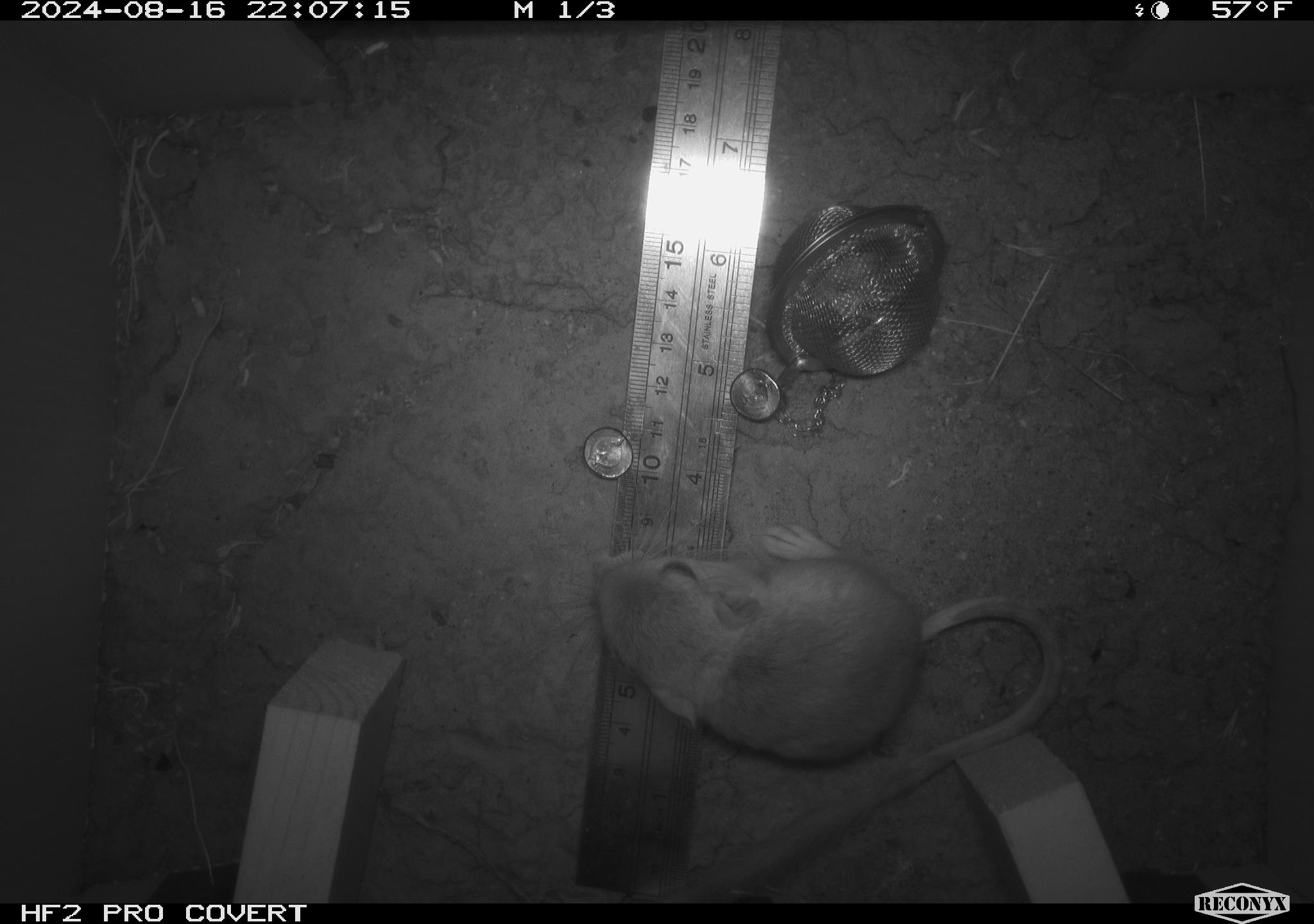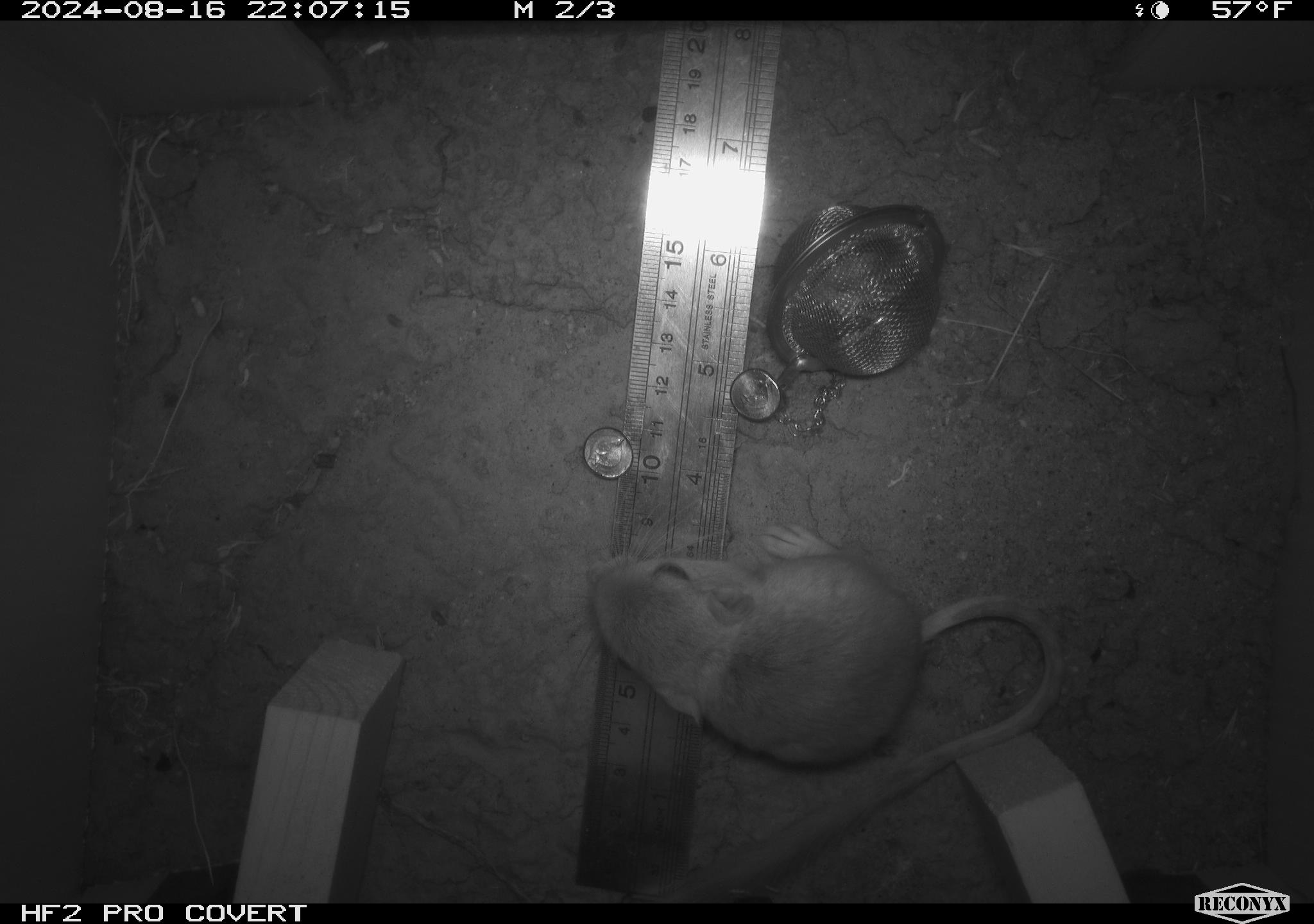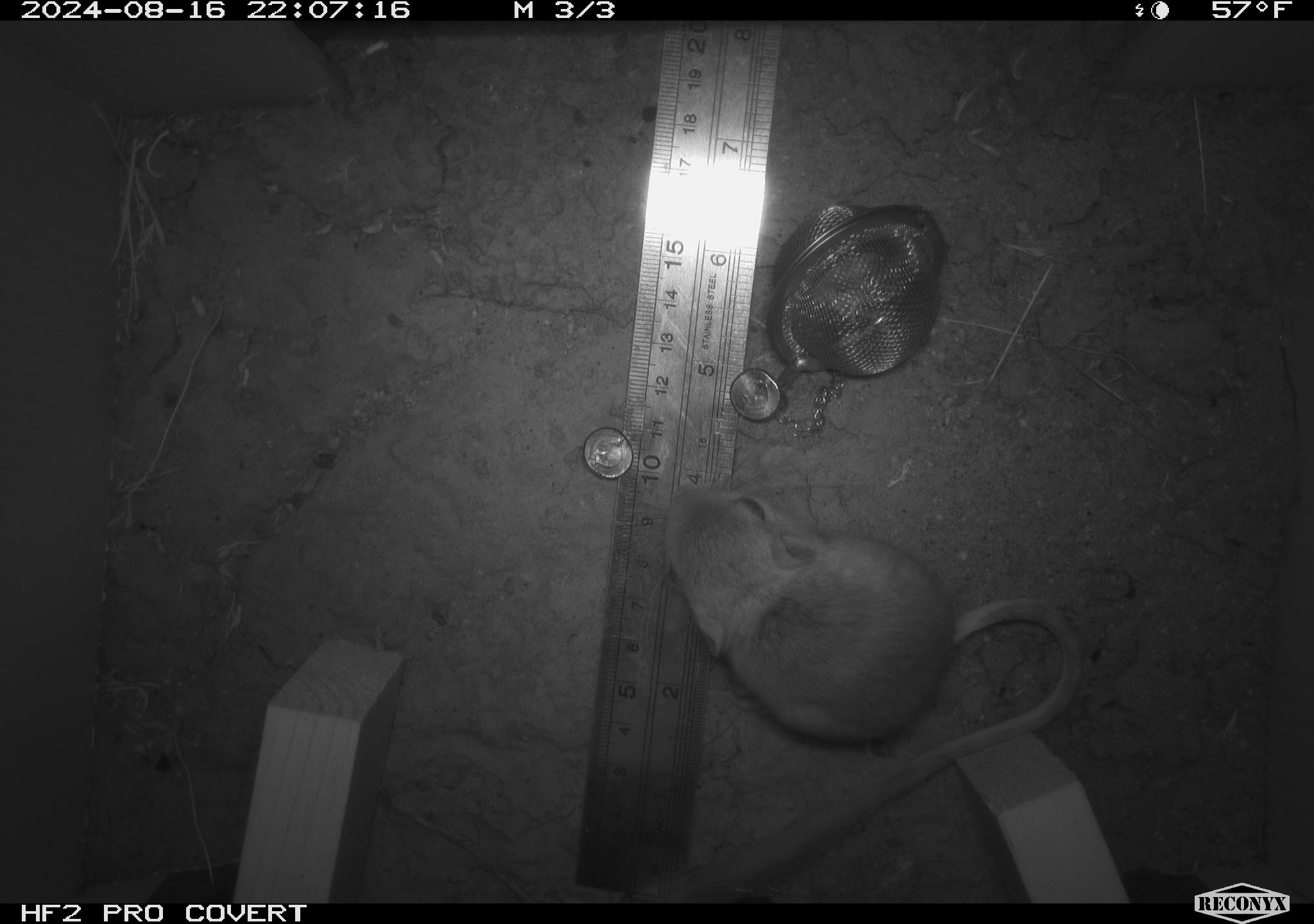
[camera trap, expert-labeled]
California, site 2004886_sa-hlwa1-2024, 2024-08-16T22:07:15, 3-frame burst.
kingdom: Animalia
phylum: Chordata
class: Mammalia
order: Rodentia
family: Heteromyidae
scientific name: Heteromyidae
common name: kangaroo rats and pocket mice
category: heteromyidae family